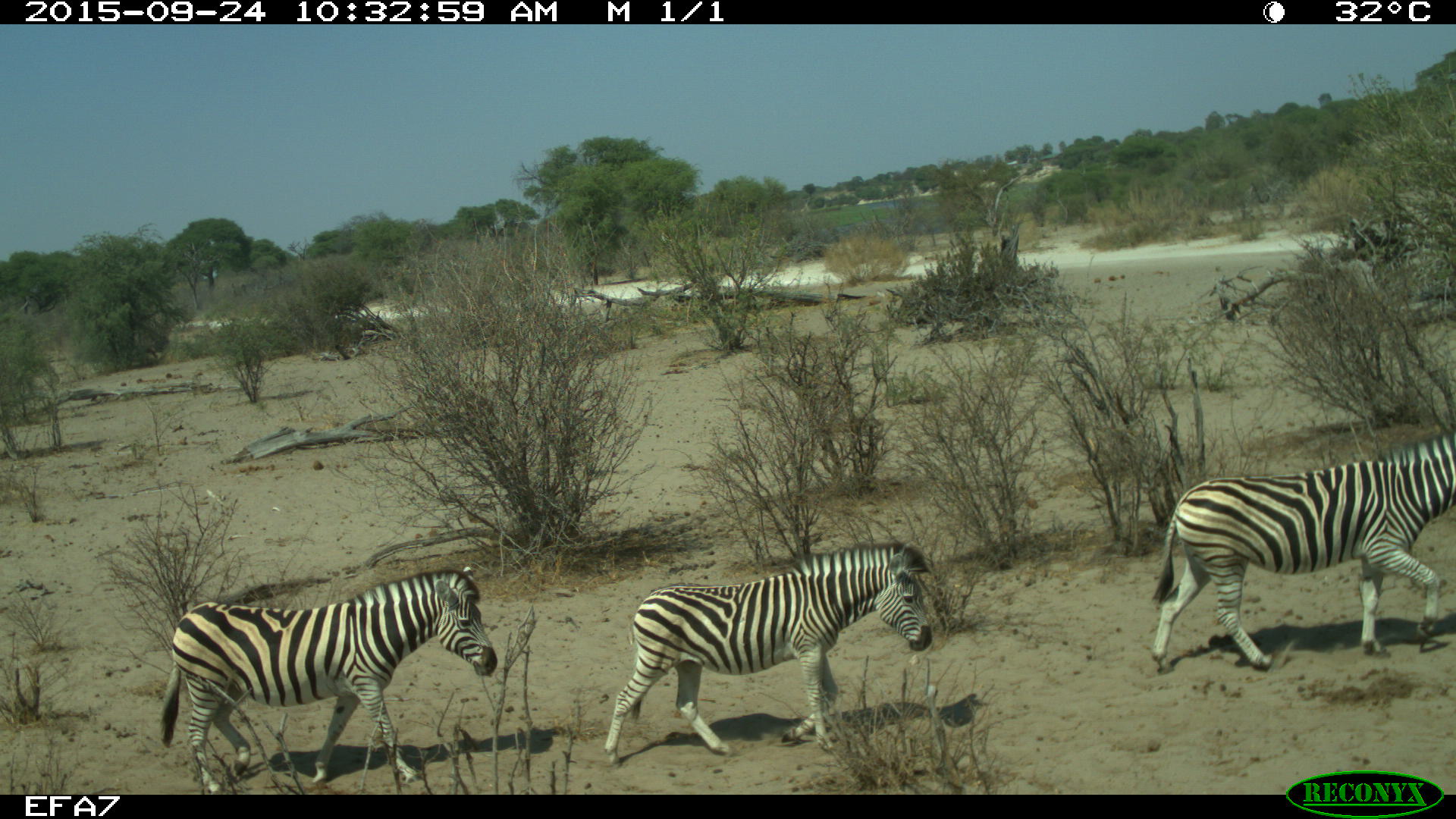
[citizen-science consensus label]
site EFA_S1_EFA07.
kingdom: Animalia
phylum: Chordata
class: Mammalia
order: Perissodactyla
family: Equidae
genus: Equus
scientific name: Equus quagga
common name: plains zebra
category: zebraplains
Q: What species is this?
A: Zebraplains (plains zebra) (Equus quagga).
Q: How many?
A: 3.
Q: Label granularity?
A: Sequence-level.